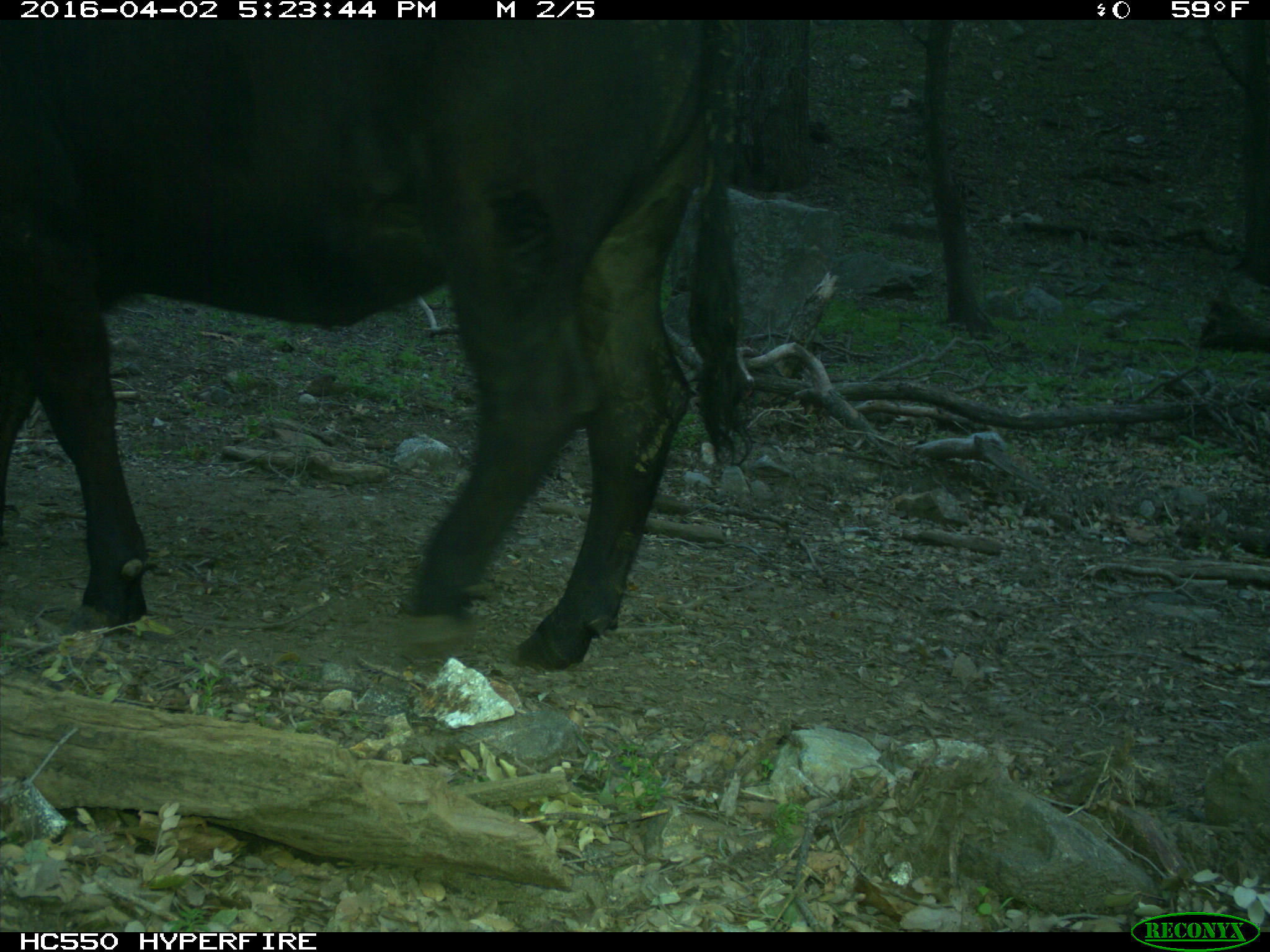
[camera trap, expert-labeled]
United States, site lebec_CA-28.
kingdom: Animalia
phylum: Chordata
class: Mammalia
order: Artiodactyla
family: Bovidae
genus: Bos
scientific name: Bos taurus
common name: domestic cow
Bos taurus (domestic cow).